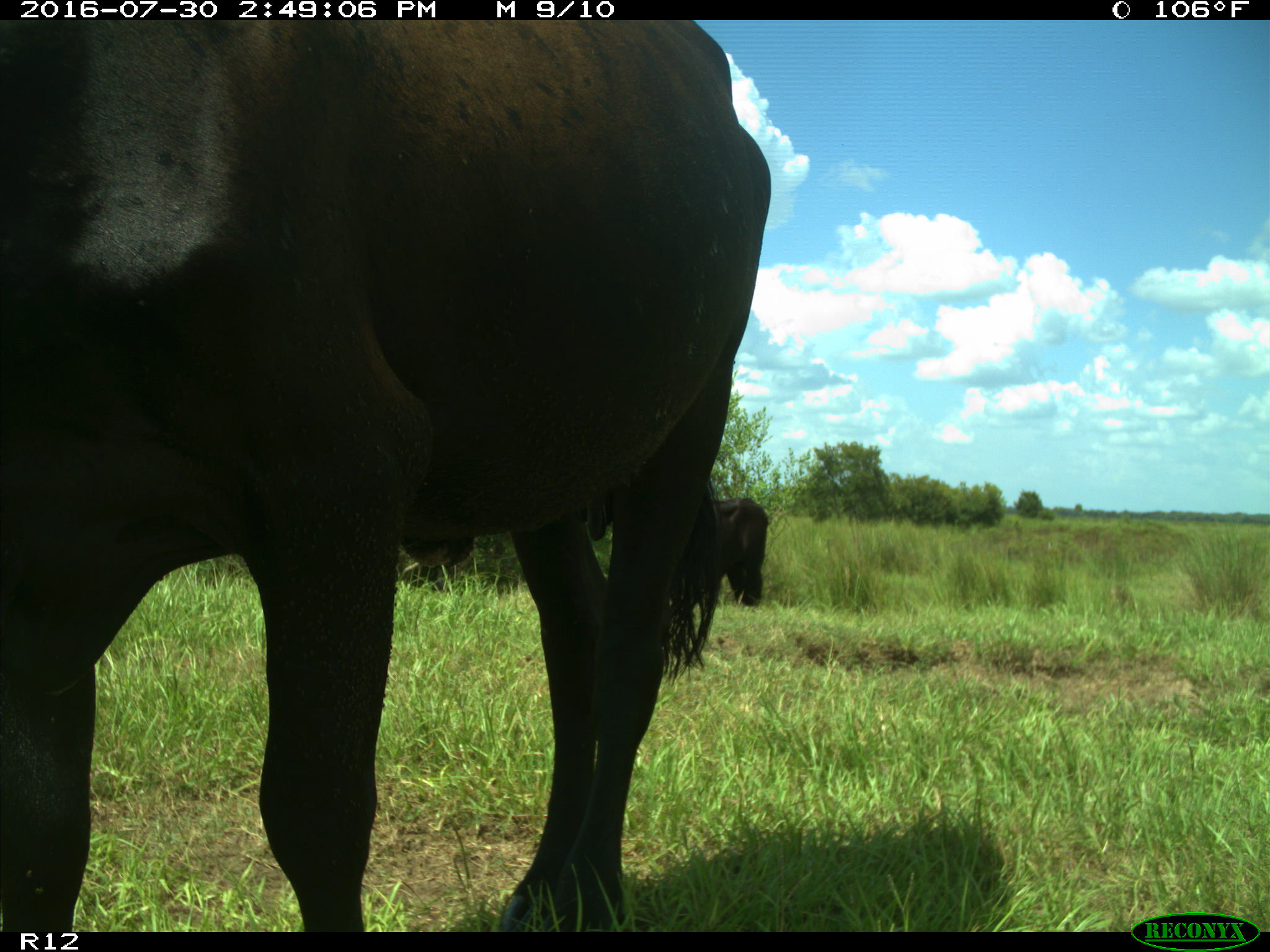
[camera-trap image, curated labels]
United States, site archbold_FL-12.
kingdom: Animalia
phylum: Chordata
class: Mammalia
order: Artiodactyla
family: Bovidae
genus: Bos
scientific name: Bos taurus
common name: domestic cow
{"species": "Bos taurus (domestic cow)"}